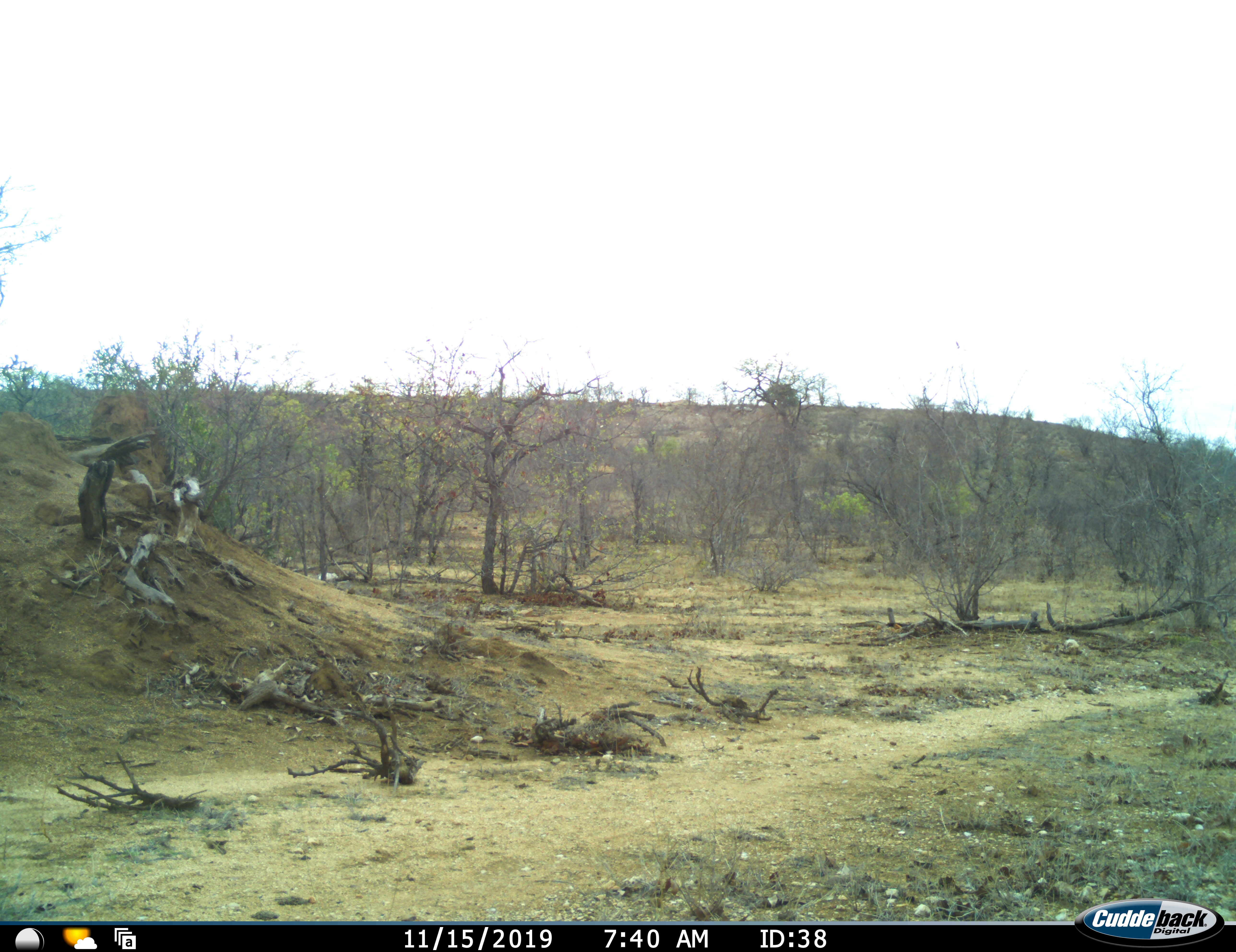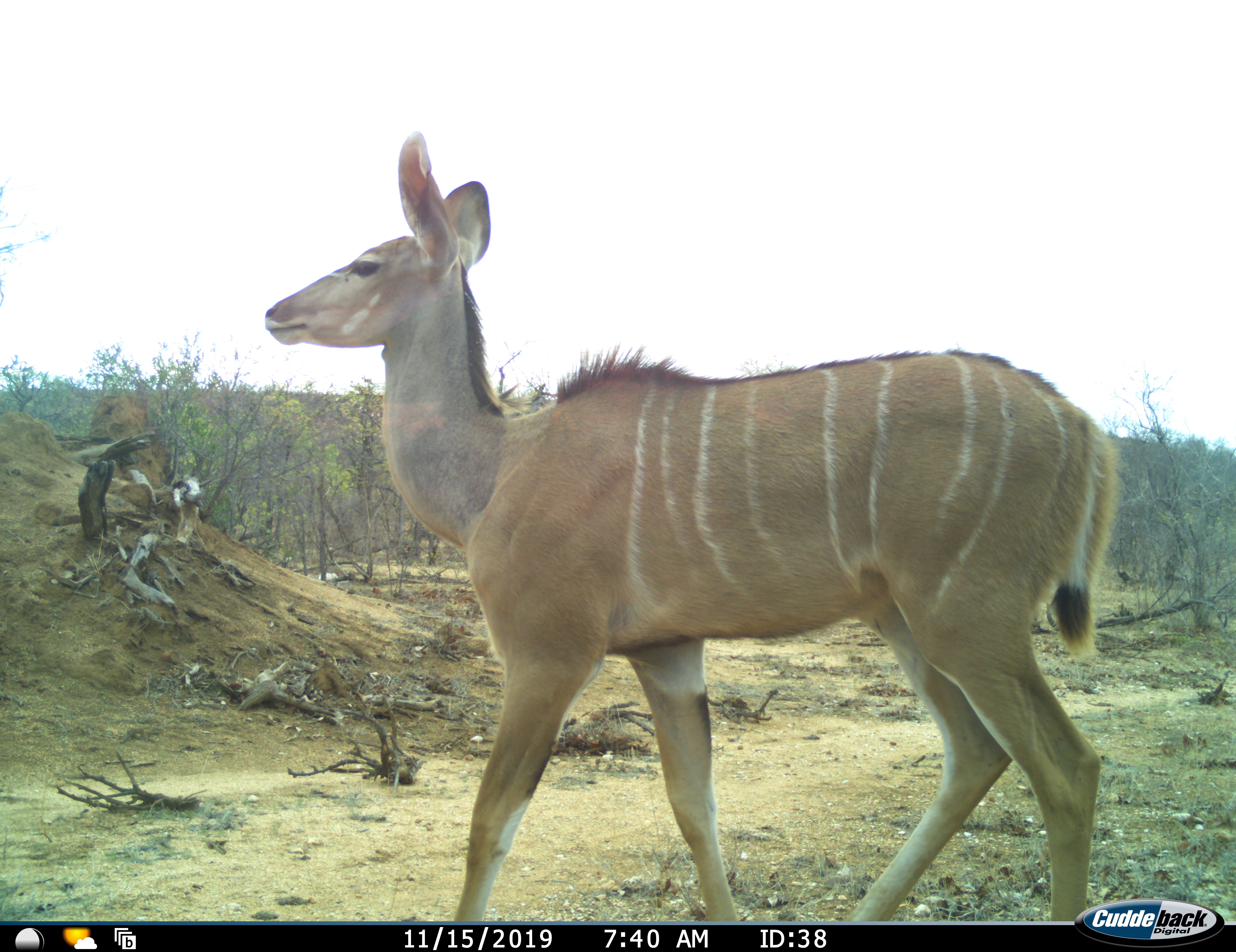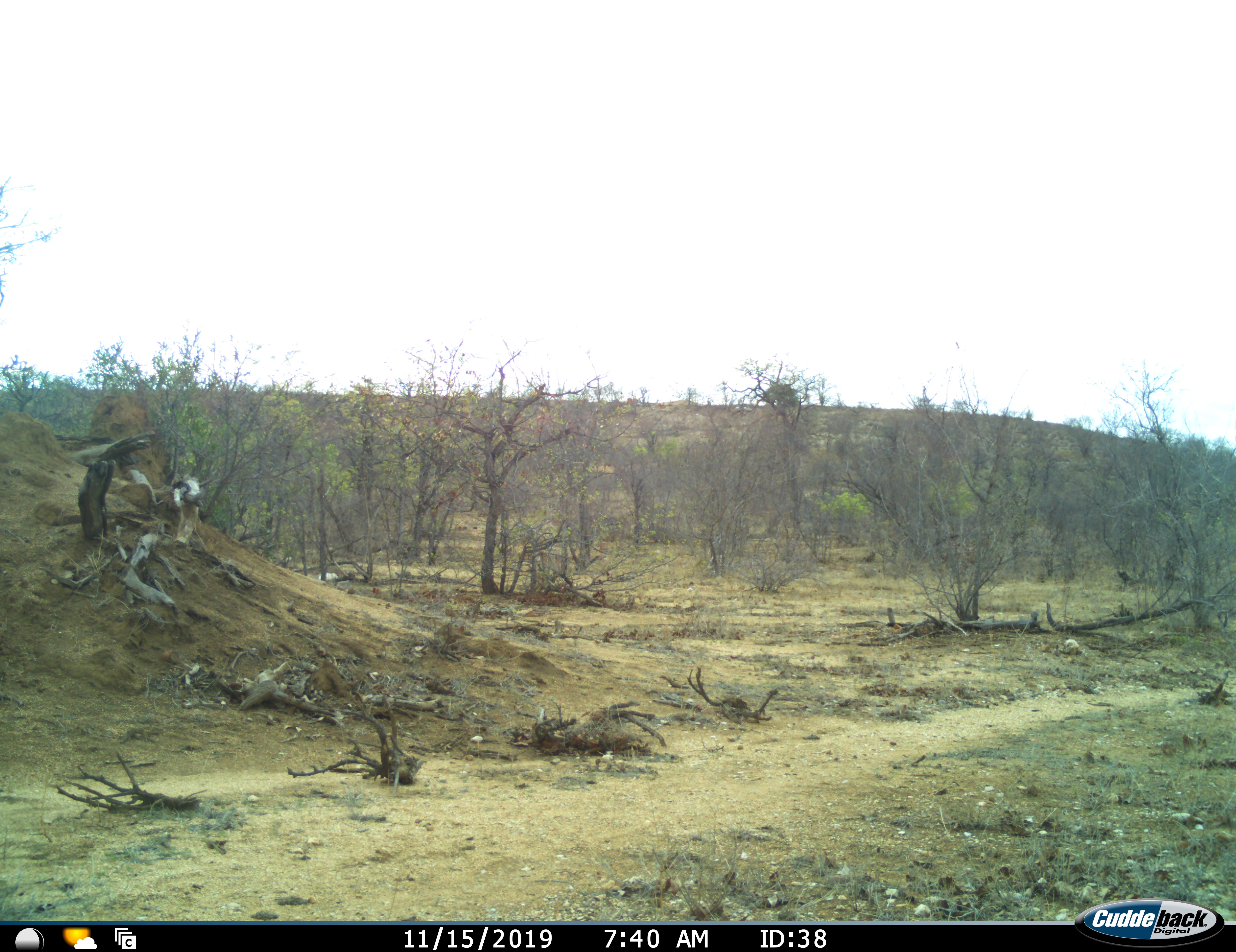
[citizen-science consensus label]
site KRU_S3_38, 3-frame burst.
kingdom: Animalia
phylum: Chordata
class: Mammalia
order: Artiodactyla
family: Bovidae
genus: Tragelaphus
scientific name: Tragelaphus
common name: kudu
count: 1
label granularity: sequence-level